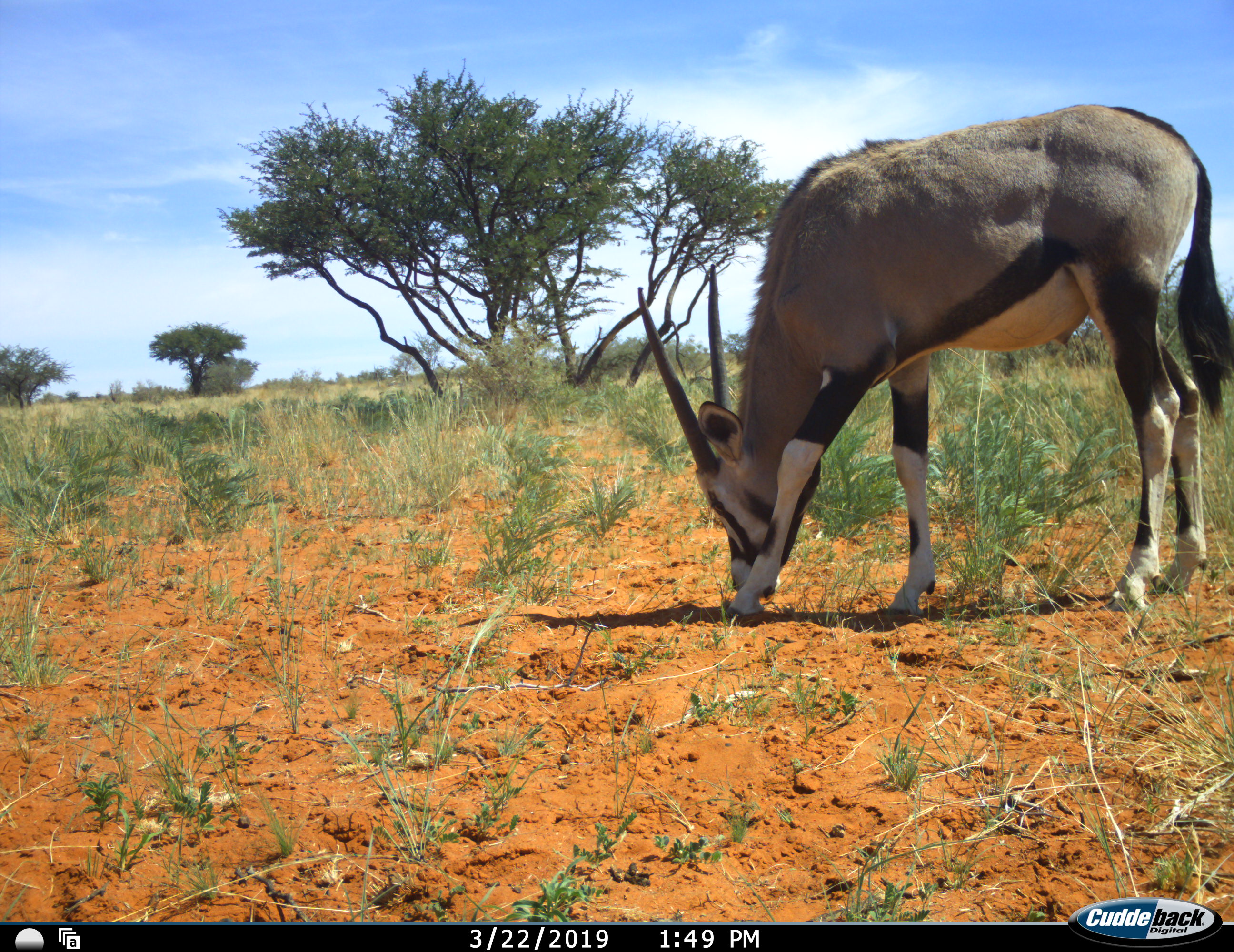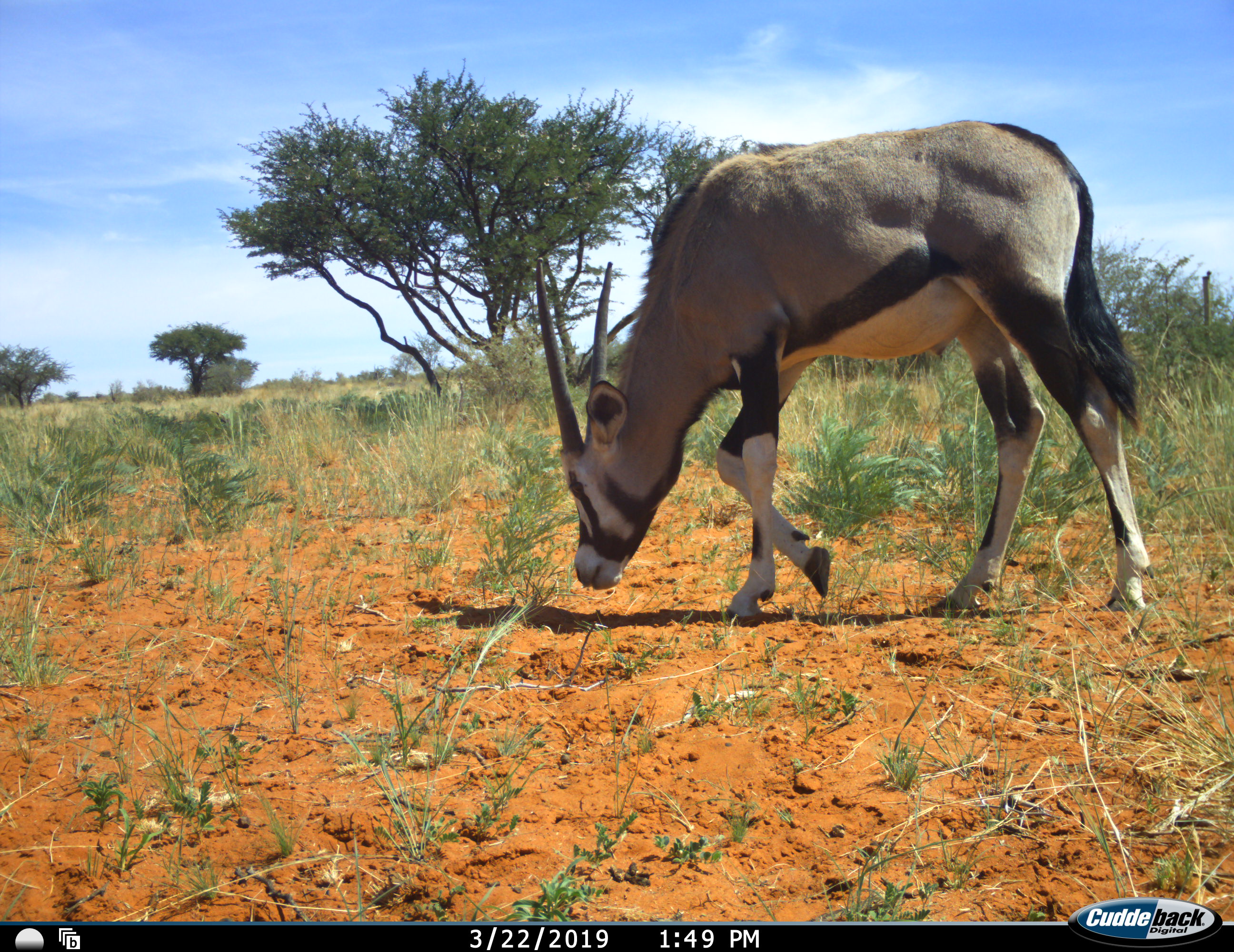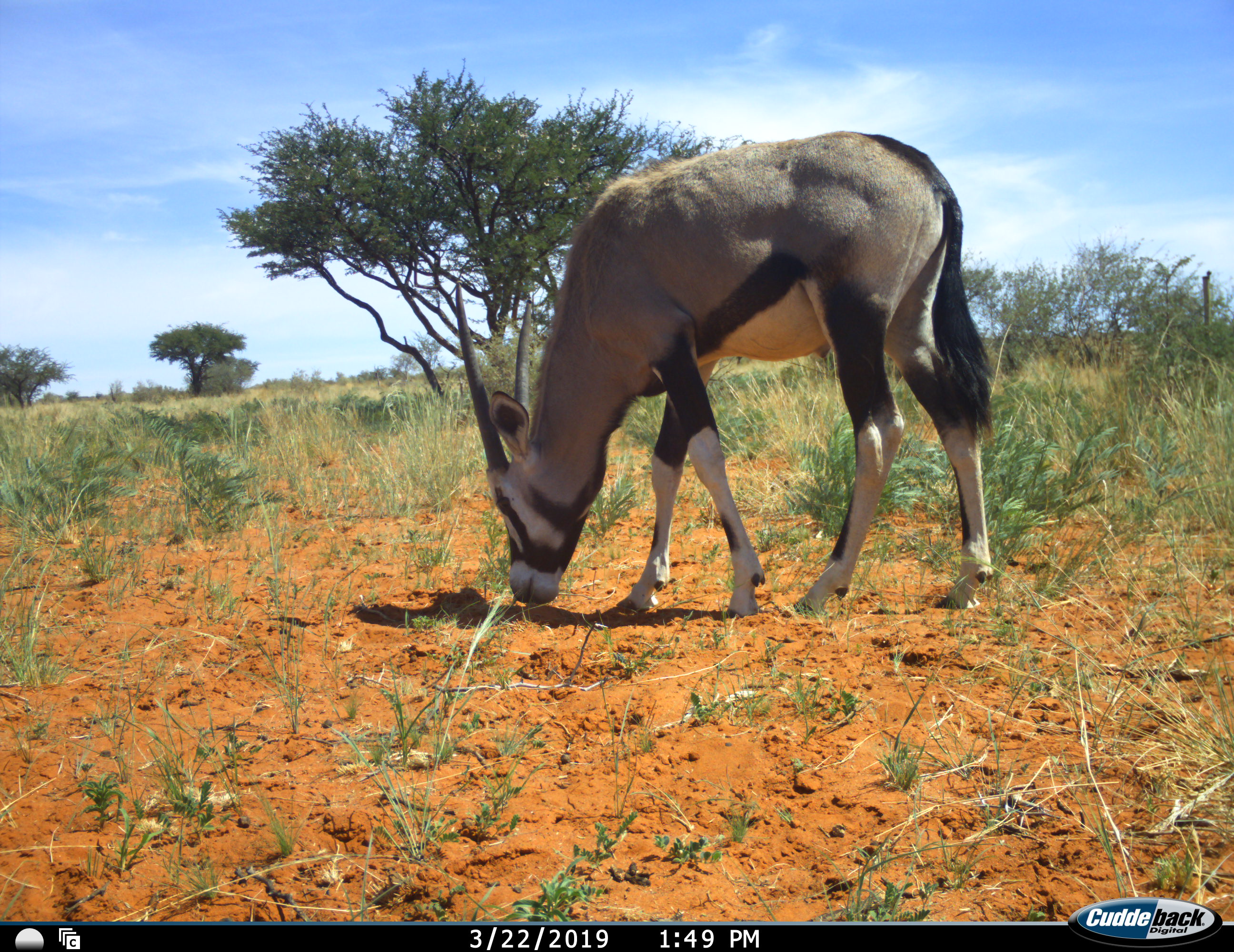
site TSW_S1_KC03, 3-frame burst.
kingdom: Animalia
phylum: Chordata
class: Mammalia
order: Artiodactyla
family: Bovidae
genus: Oryx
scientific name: Oryx gazella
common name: gemsbok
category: oryx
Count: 1.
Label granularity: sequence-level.